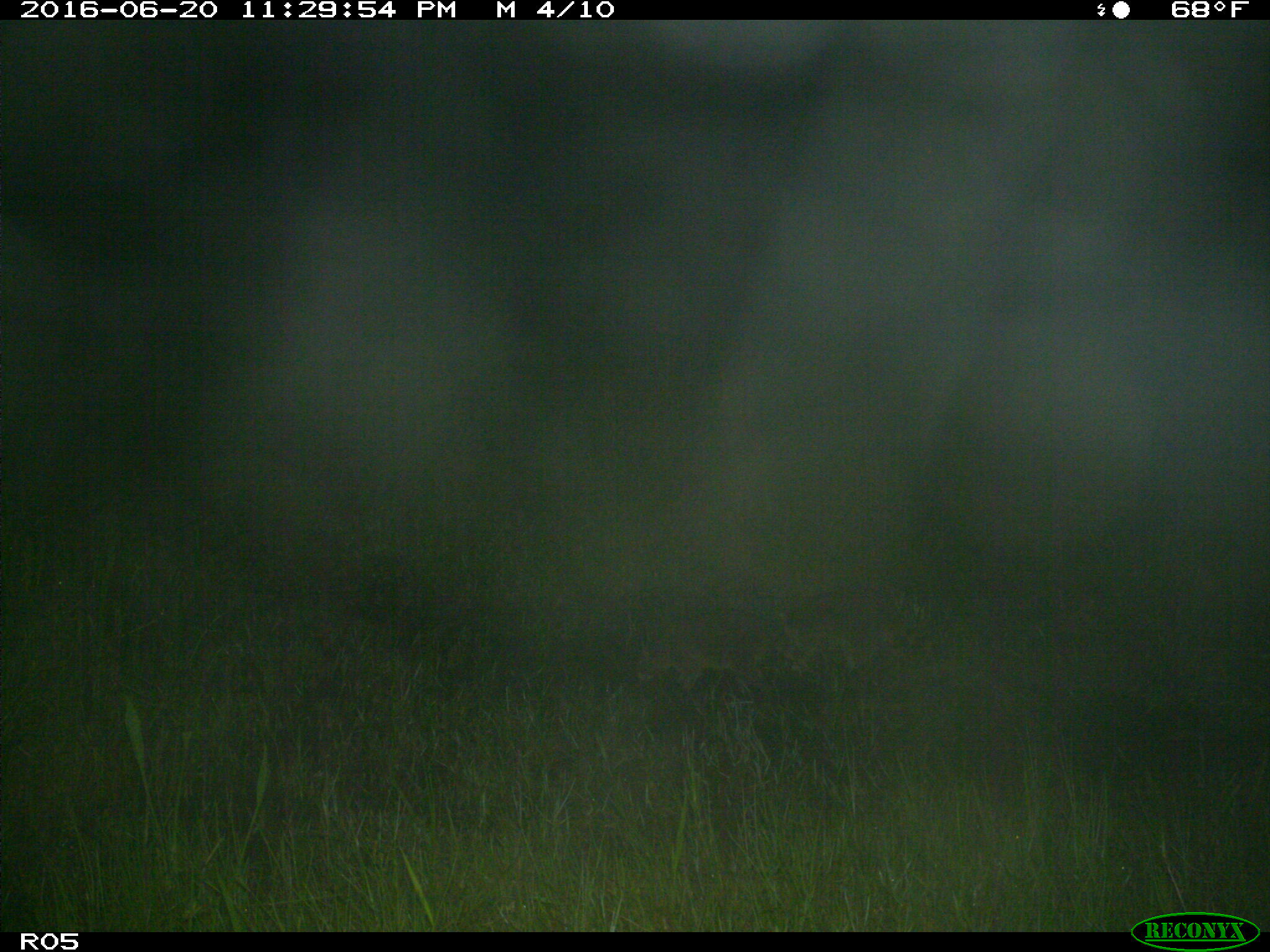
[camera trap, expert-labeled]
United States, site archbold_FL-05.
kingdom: Animalia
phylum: Chordata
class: Mammalia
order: Carnivora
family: Procyonidae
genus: Procyon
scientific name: Procyon lotor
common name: common raccoon